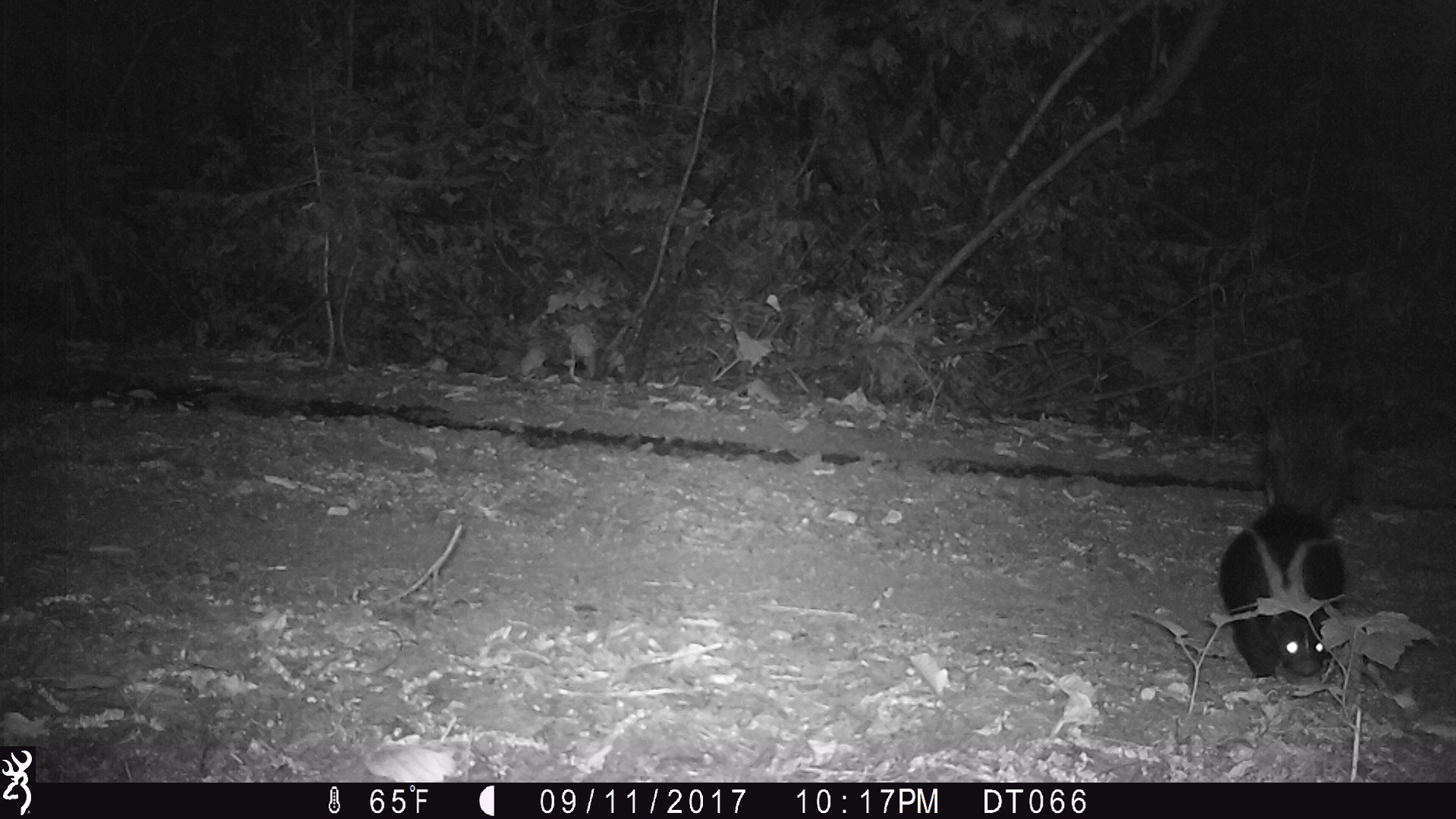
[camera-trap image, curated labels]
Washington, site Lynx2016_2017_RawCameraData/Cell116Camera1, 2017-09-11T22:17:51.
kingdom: Animalia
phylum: Chordata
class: Mammalia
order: Carnivora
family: Mephitidae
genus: Mephitis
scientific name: Mephitis mephitis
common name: striped skunk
Mephitis mephitis (striped skunk). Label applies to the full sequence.